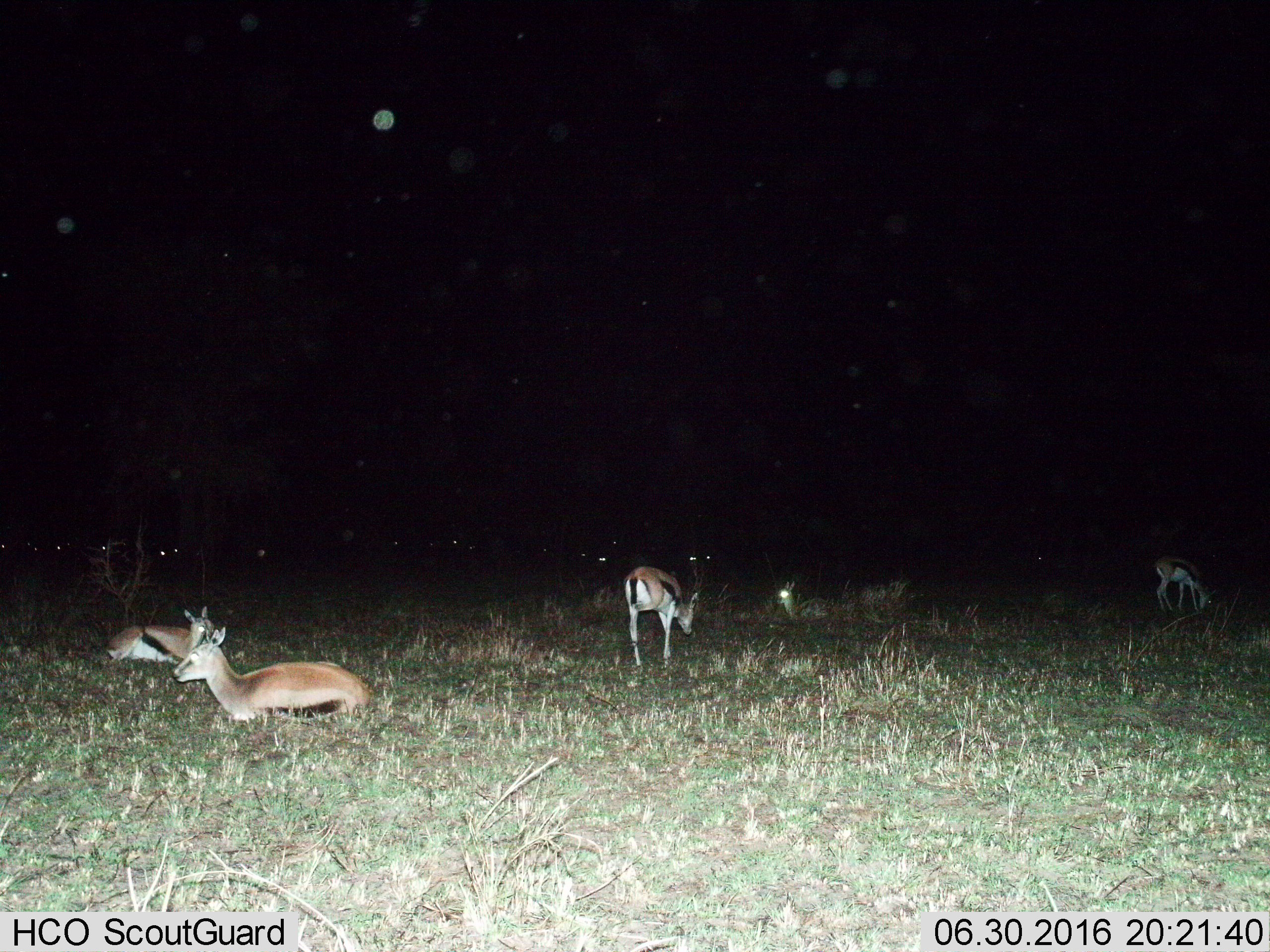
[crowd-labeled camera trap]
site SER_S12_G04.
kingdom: Animalia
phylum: Chordata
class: Mammalia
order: Artiodactyla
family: Bovidae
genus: Eudorcas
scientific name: Eudorcas thomsonii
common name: thomson's gazelle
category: gazellethomsons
Gazellethomsons (thomson's gazelle) (Eudorcas thomsonii), count 7. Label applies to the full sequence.